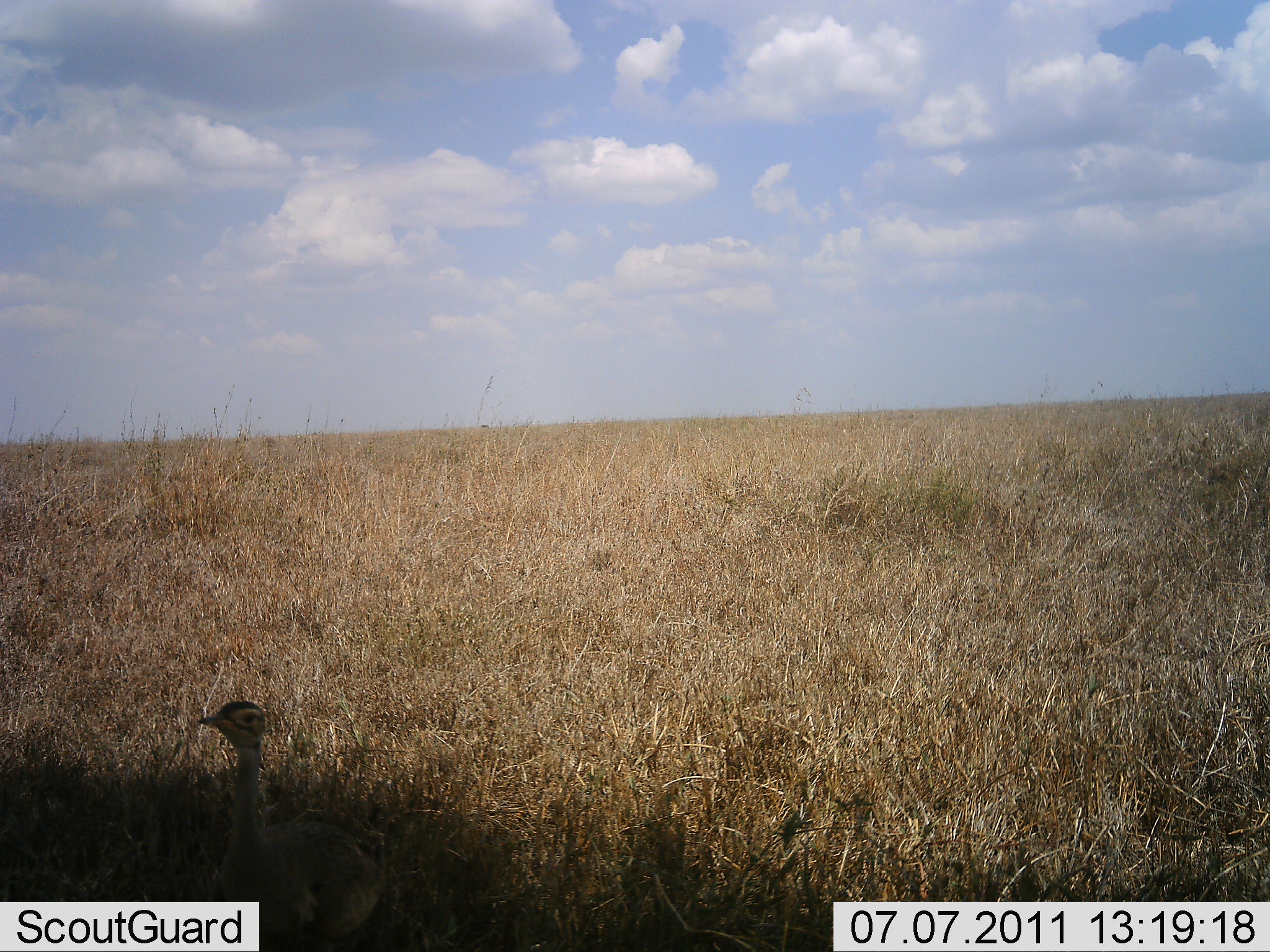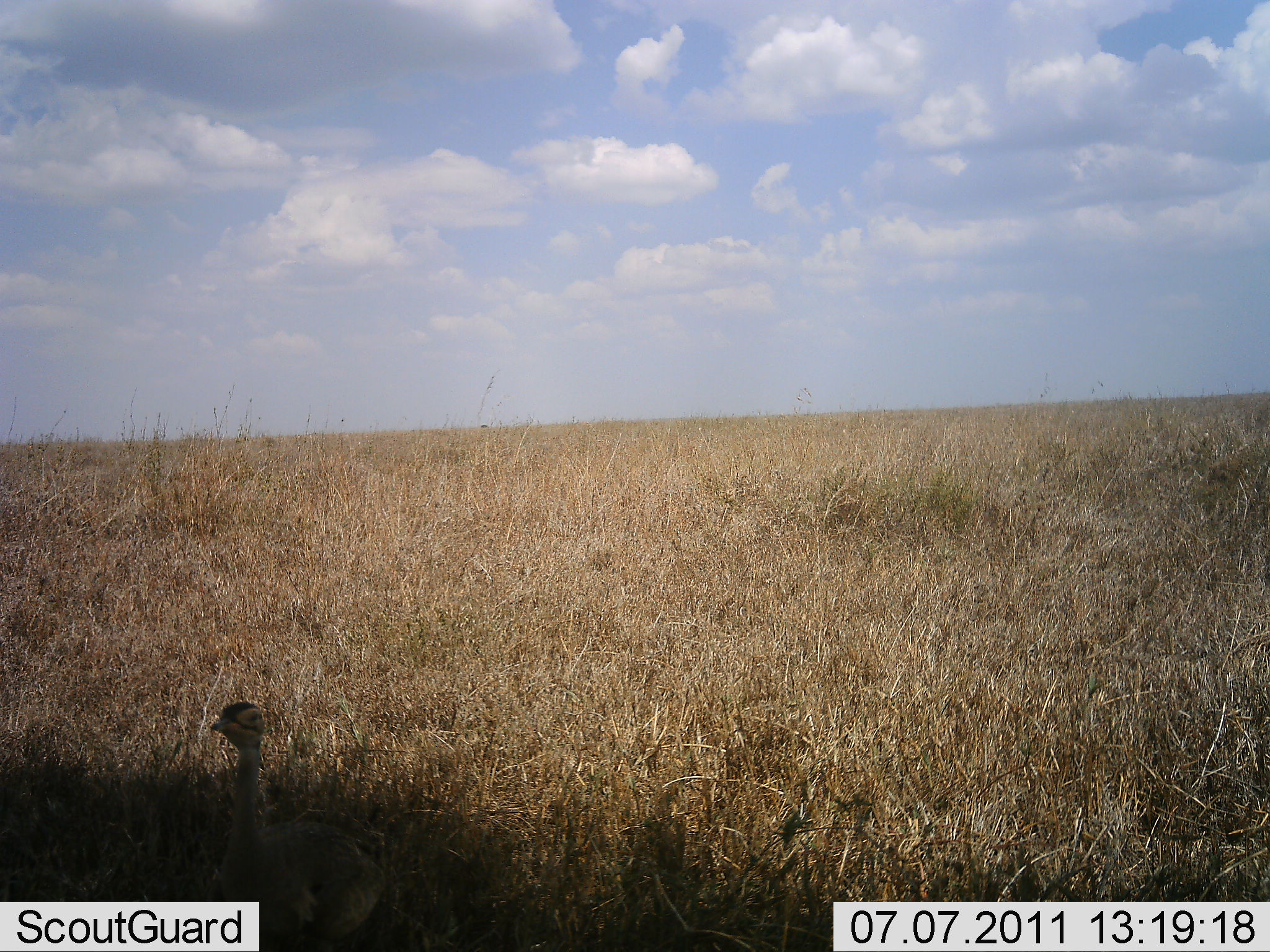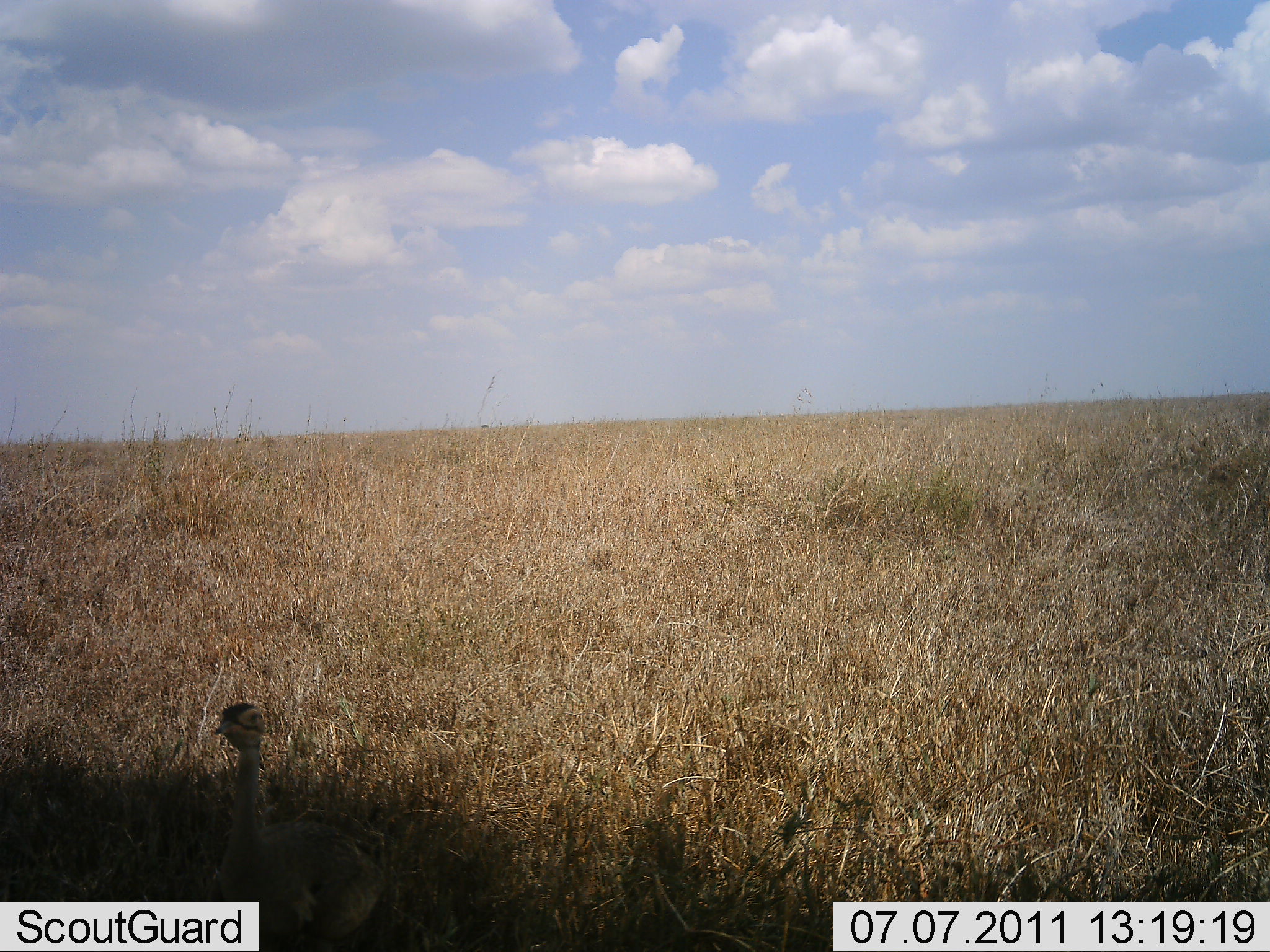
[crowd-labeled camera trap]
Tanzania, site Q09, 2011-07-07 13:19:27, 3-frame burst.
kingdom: Animalia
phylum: Chordata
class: Aves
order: Otidiformes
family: Otididae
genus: Ardeotis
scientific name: Ardeotis kori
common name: kori bustard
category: koribustard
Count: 1.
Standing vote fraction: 80%.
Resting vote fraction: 20%.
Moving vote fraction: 0%.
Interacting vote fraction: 0%.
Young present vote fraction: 10%.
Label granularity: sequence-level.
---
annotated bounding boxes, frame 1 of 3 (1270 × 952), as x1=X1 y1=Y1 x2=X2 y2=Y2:
animal: x1=197 y1=700 x2=387 y2=951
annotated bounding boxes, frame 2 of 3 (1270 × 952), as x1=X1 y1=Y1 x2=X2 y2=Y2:
animal: x1=209 y1=700 x2=393 y2=951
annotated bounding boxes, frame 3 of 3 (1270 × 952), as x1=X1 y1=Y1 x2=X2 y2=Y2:
animal: x1=207 y1=703 x2=388 y2=952